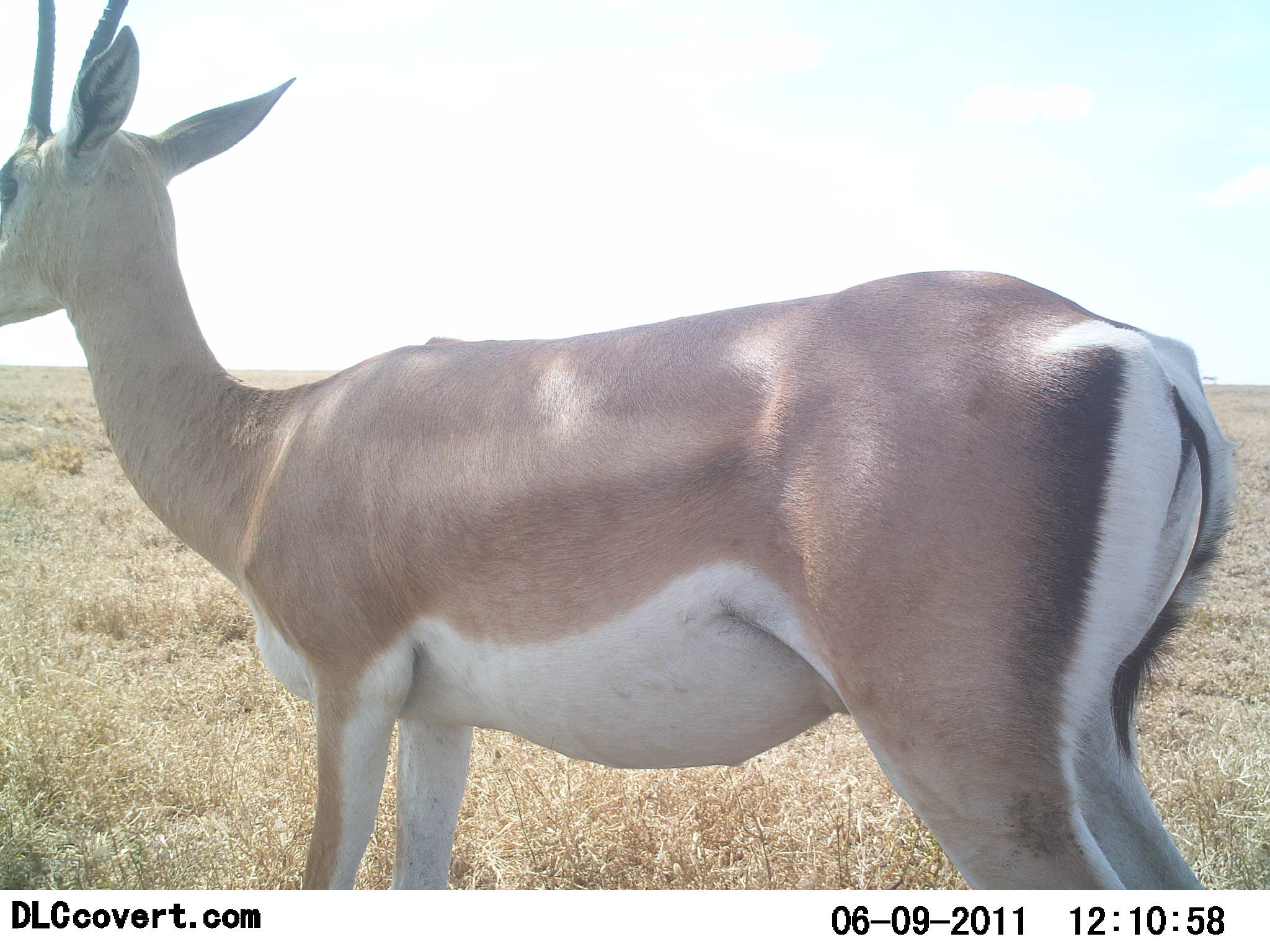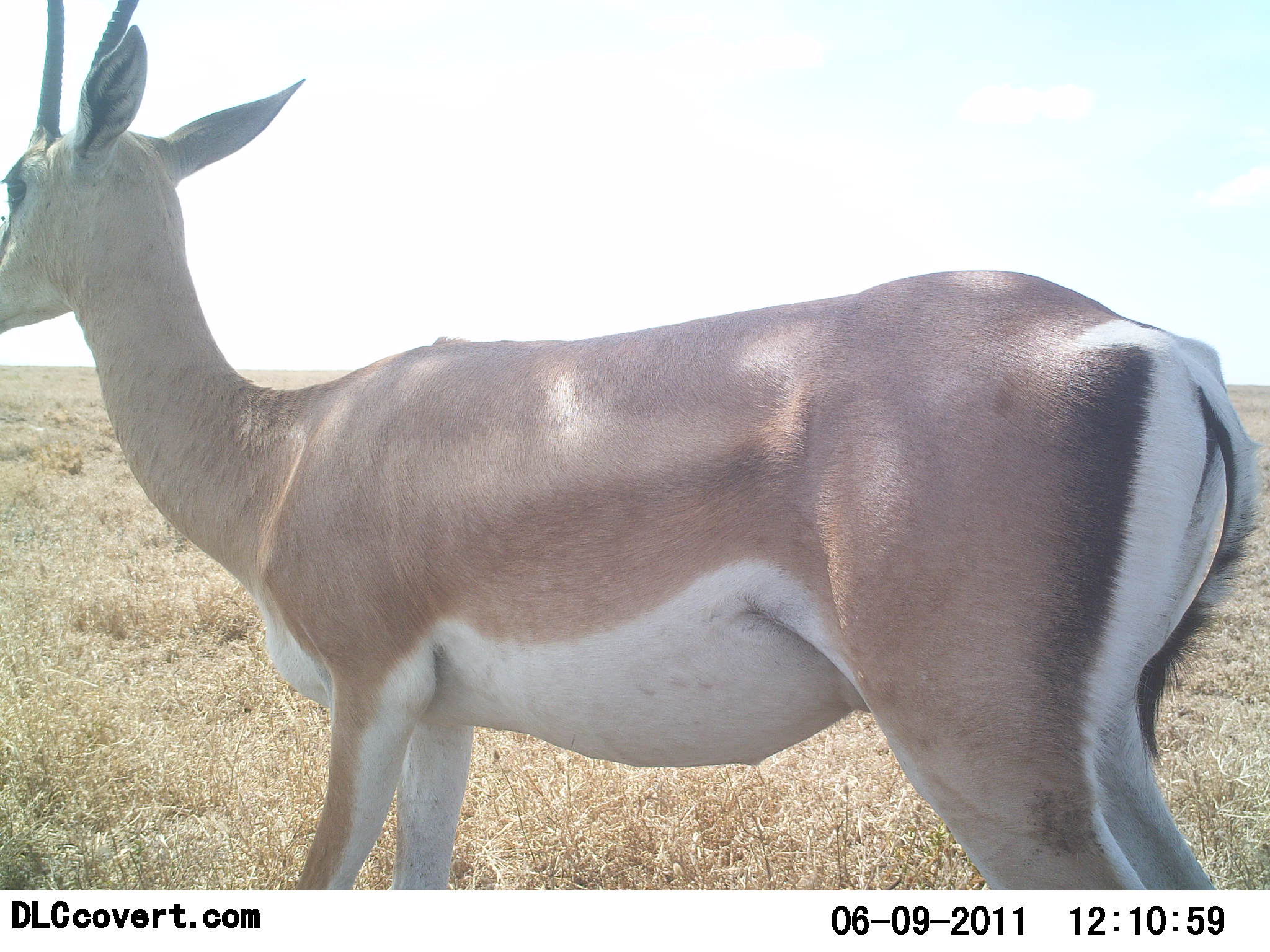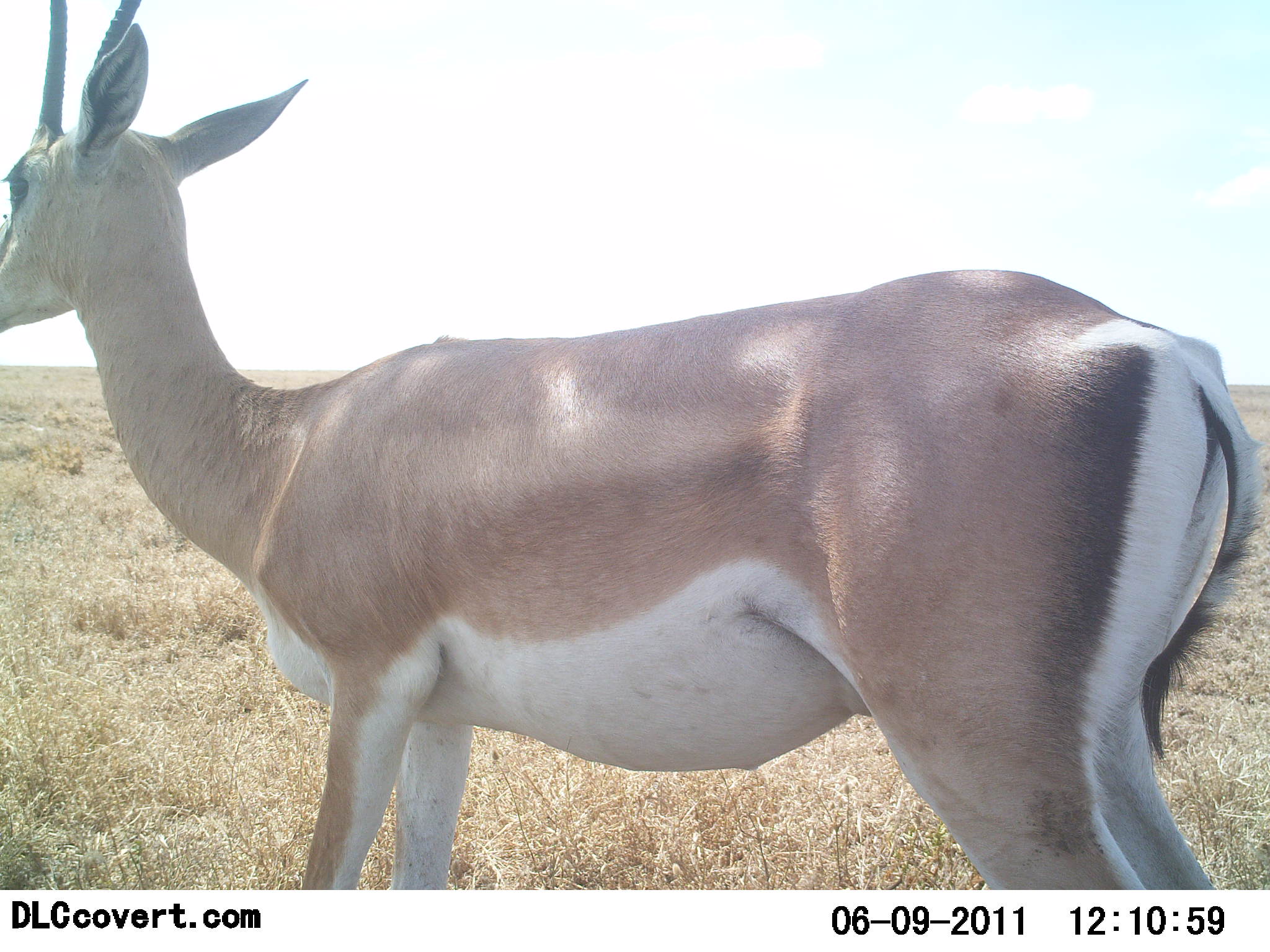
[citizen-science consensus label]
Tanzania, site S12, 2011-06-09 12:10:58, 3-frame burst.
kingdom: Animalia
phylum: Chordata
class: Mammalia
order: Artiodactyla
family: Bovidae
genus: Nanger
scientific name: Nanger granti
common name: grant's gazelle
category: gazellegrants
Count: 1.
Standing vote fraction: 92%.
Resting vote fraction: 0%.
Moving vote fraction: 8%.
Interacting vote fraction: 0%.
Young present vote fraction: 0%.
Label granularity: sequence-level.